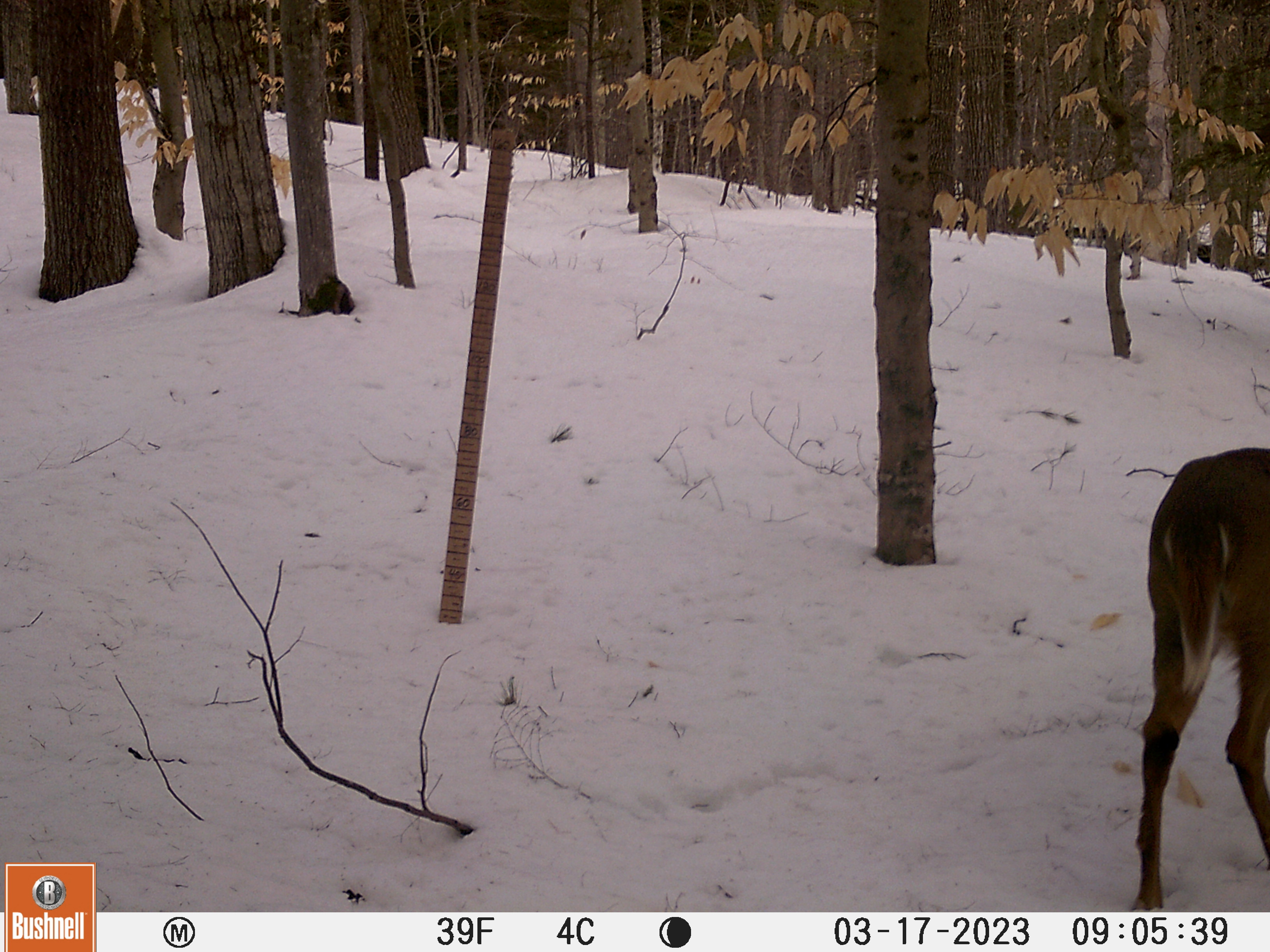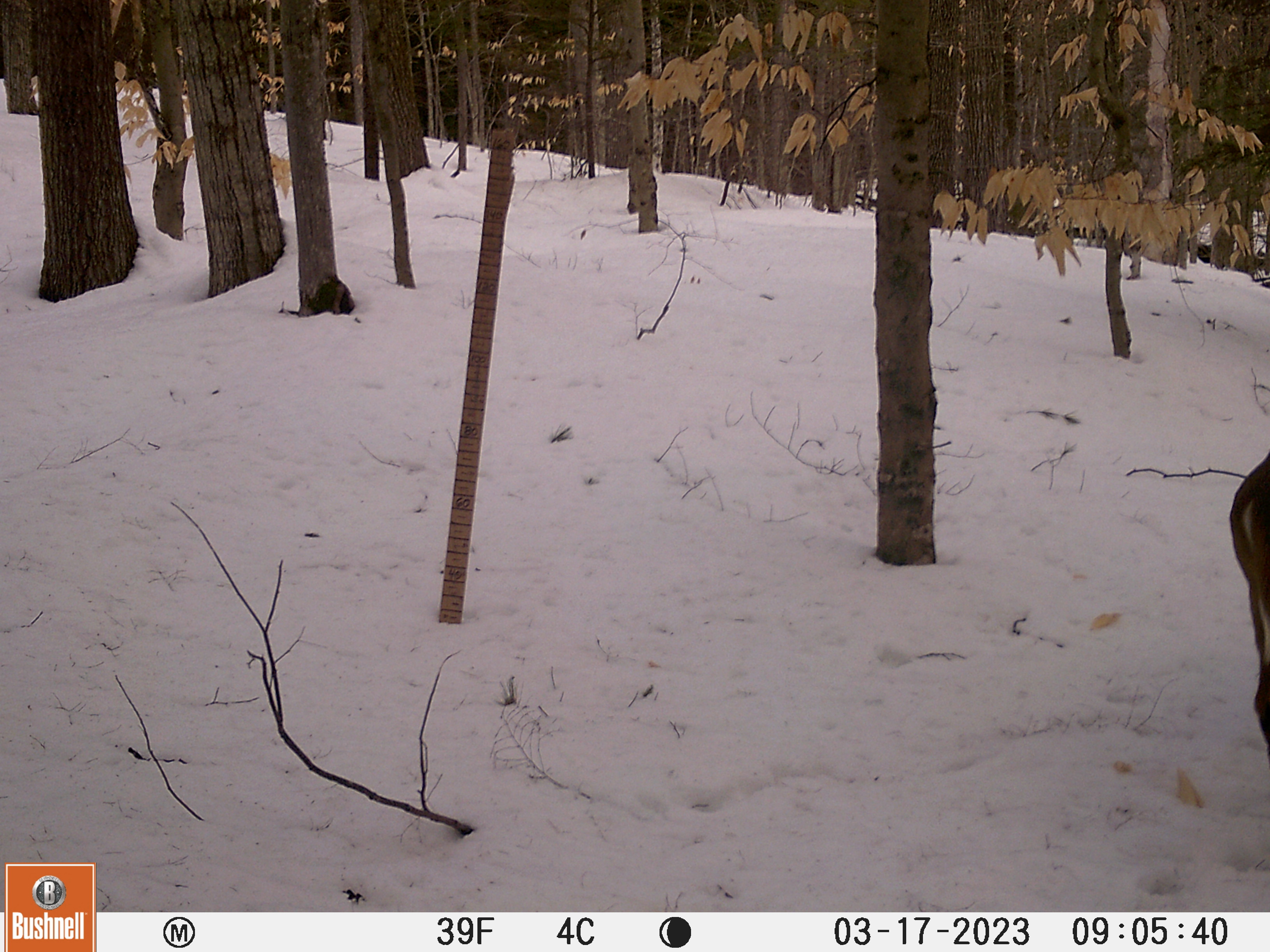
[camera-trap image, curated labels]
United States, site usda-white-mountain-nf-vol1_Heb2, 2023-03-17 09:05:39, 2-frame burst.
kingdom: Animalia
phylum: Chordata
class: Mammalia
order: Artiodactyla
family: Cervidae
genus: Odocoileus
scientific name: Odocoileus virginianus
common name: white-tailed deer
White-tailed deer (Odocoileus virginianus).